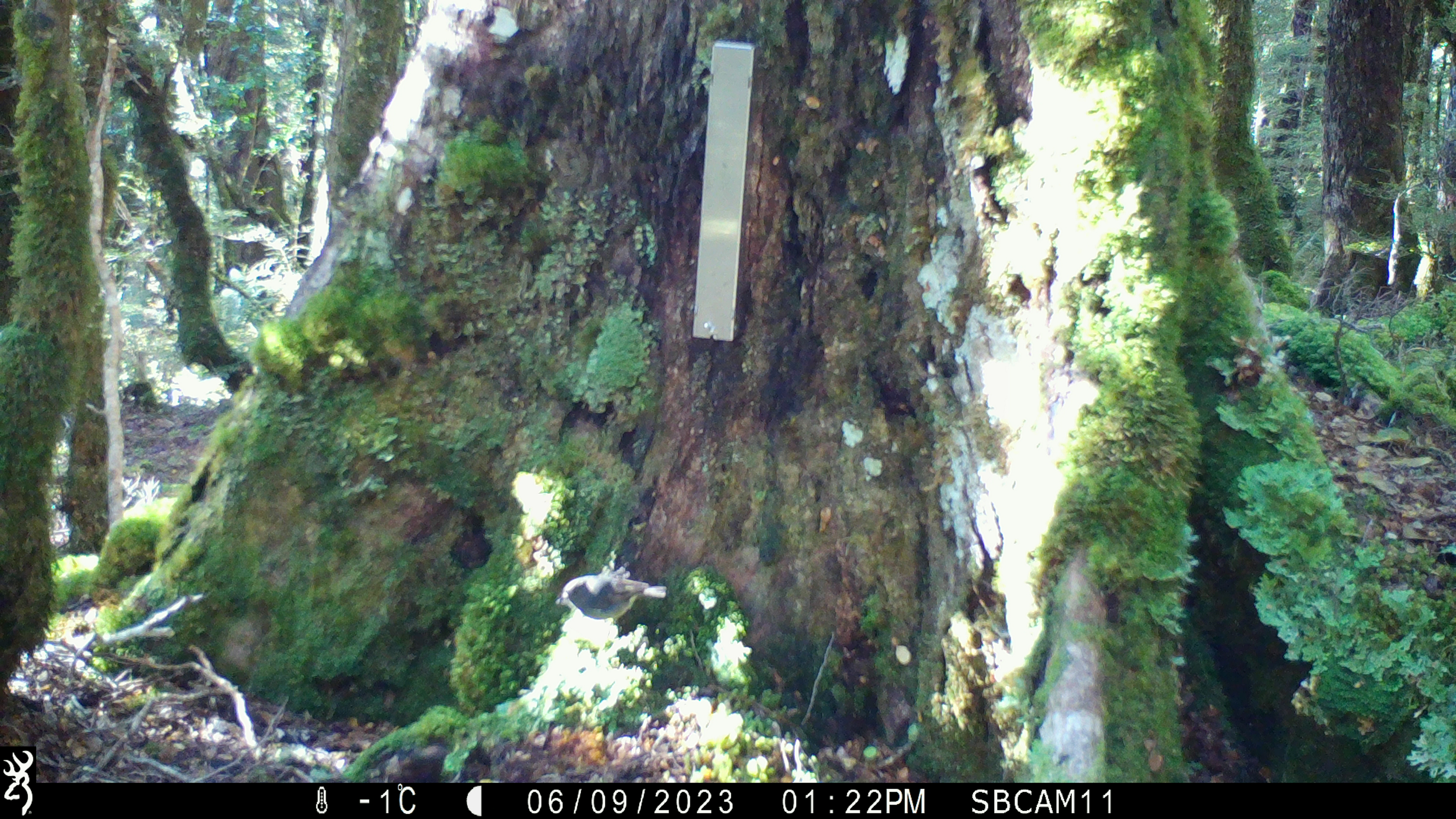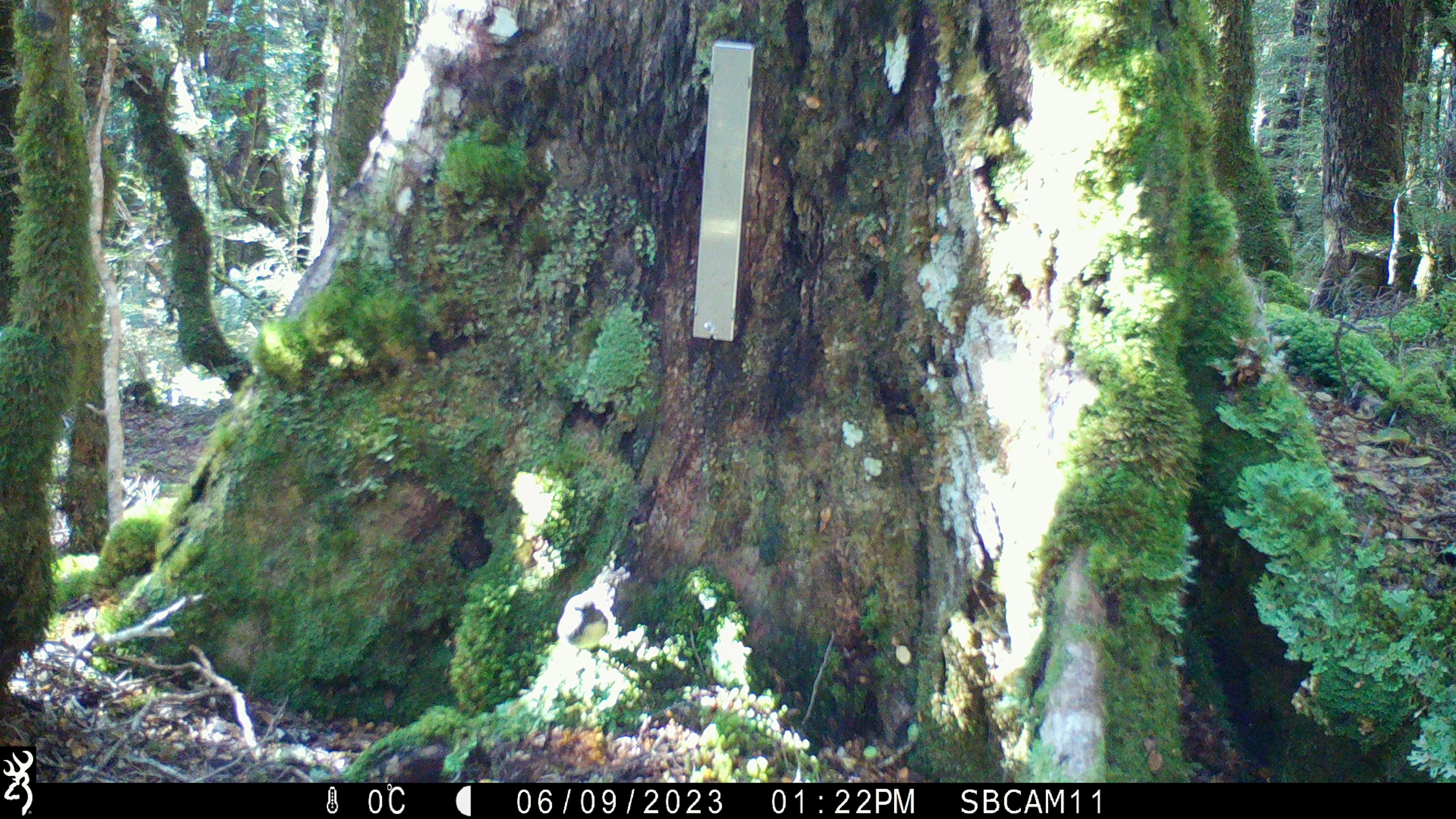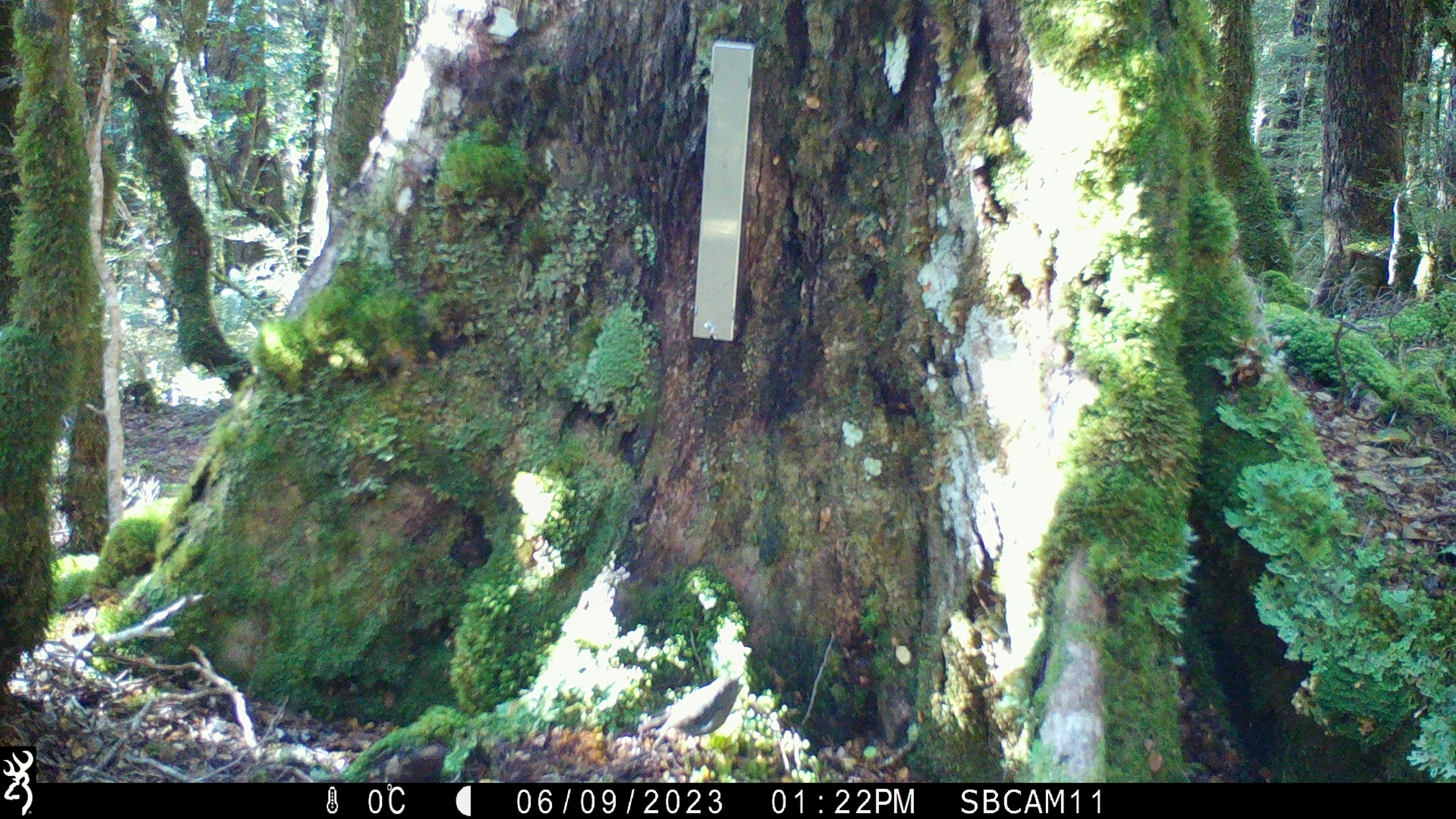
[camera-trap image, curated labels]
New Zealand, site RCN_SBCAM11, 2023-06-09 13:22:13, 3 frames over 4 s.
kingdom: Animalia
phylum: Chordata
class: Aves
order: Passeriformes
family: Petroicidae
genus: Petroica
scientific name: Petroica australis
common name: new zealand robin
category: robin